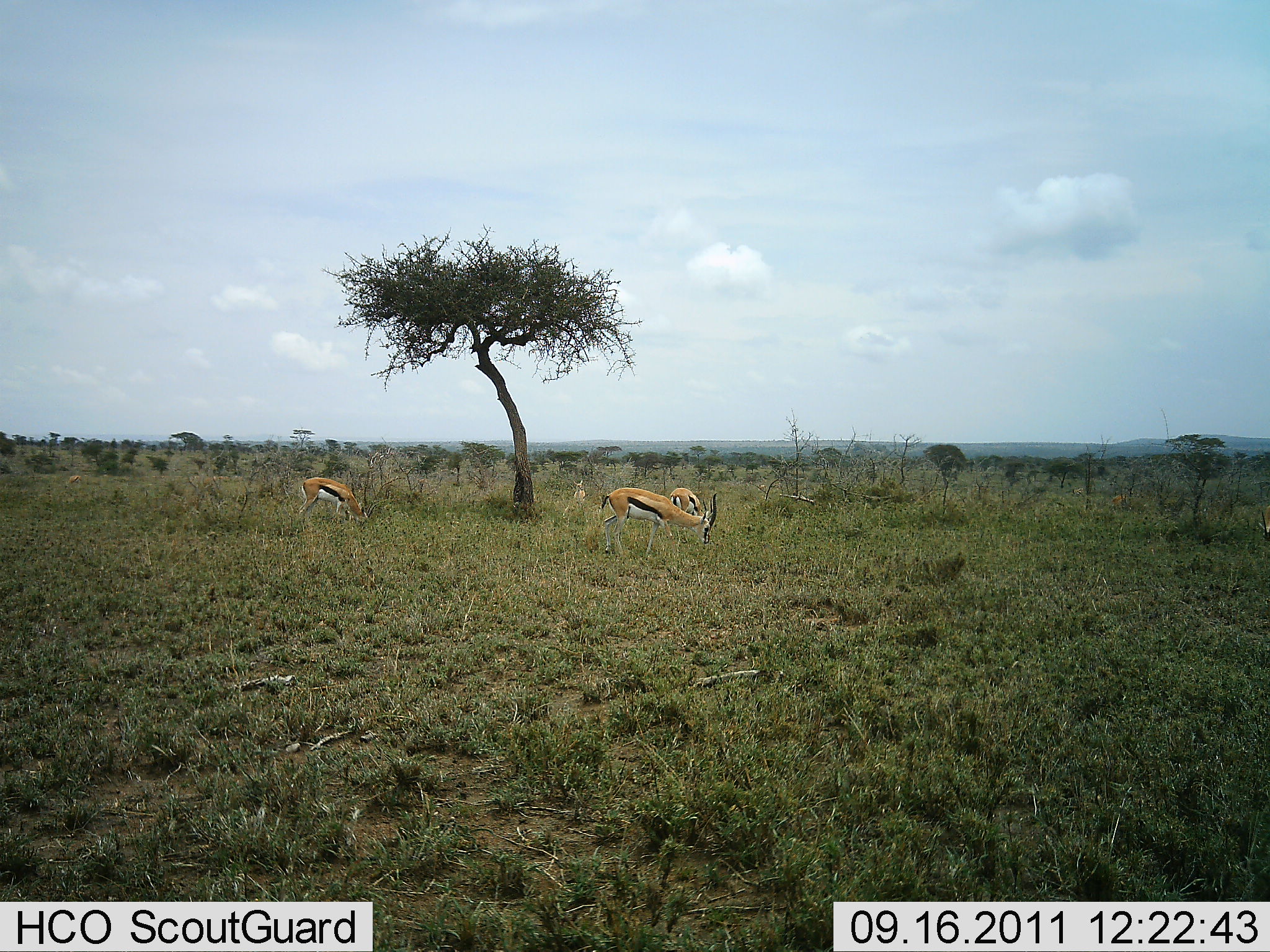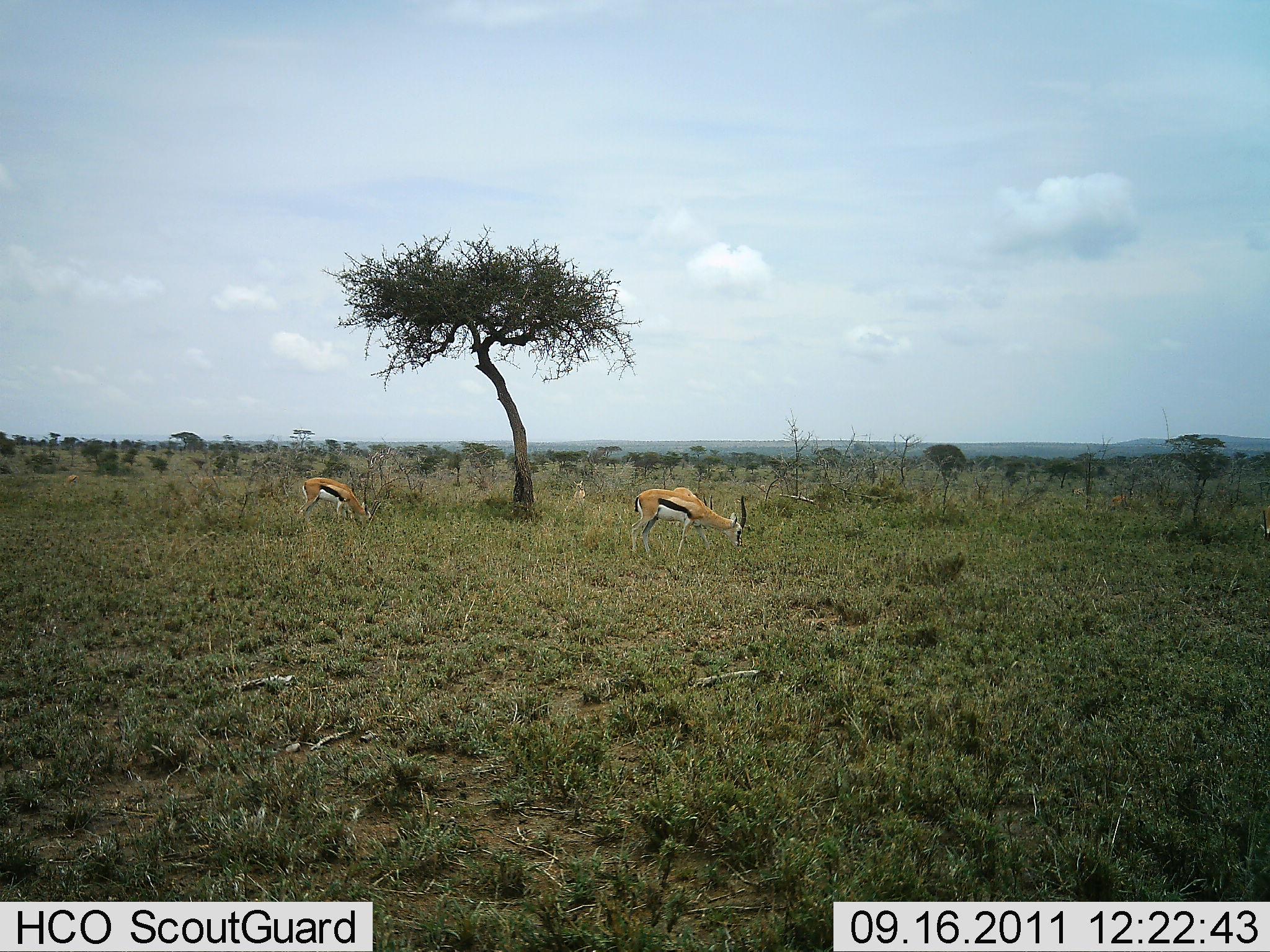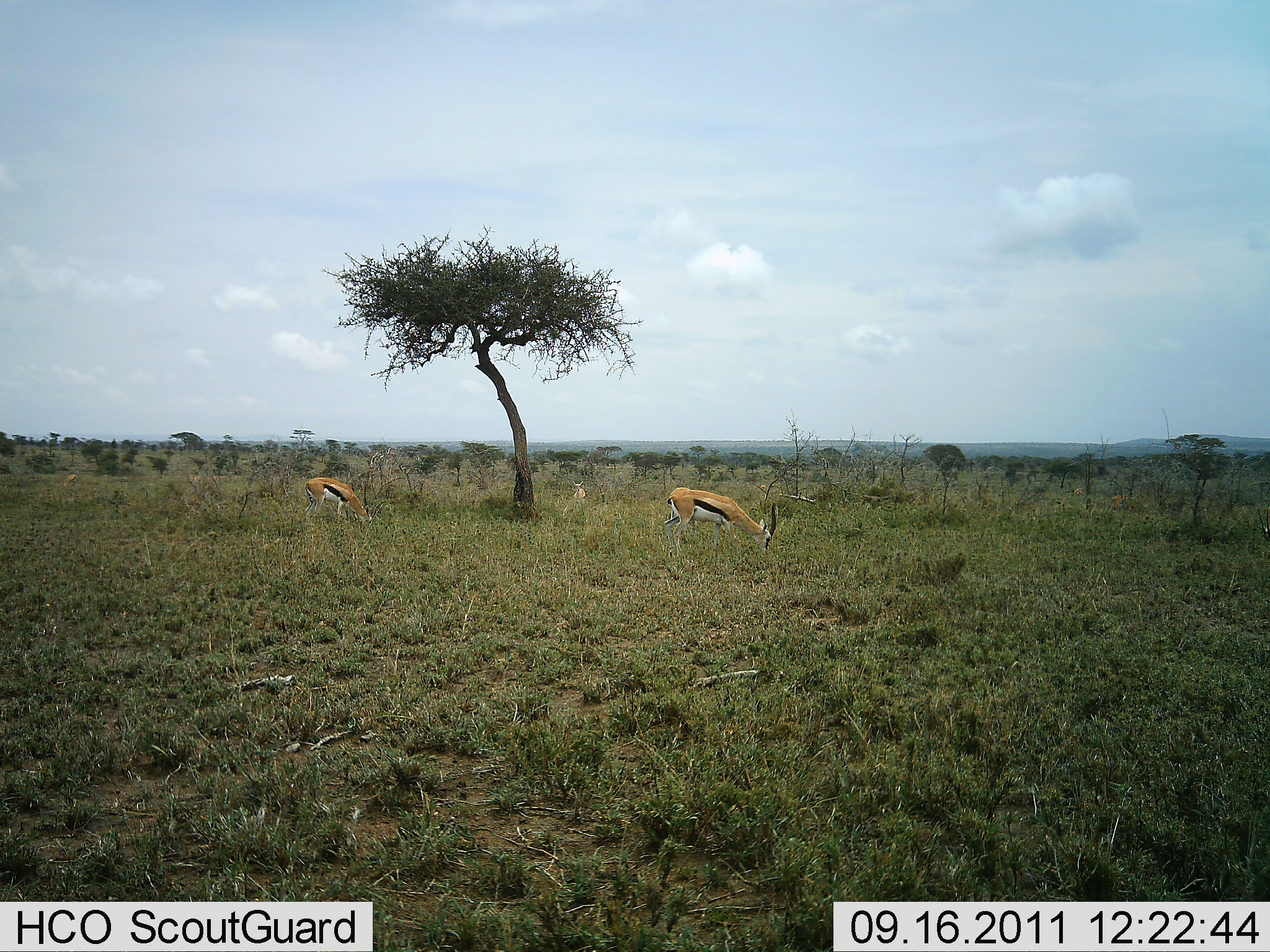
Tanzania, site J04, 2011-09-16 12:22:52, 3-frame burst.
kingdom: Animalia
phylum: Chordata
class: Mammalia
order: Artiodactyla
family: Bovidae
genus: Eudorcas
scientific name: Eudorcas thomsonii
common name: thomson's gazelle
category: gazellethomsons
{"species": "gazellethomsons (thomson's gazelle) (Eudorcas thomsonii)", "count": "3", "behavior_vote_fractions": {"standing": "9%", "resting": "0%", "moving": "0%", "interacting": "0%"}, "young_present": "0%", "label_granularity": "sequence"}